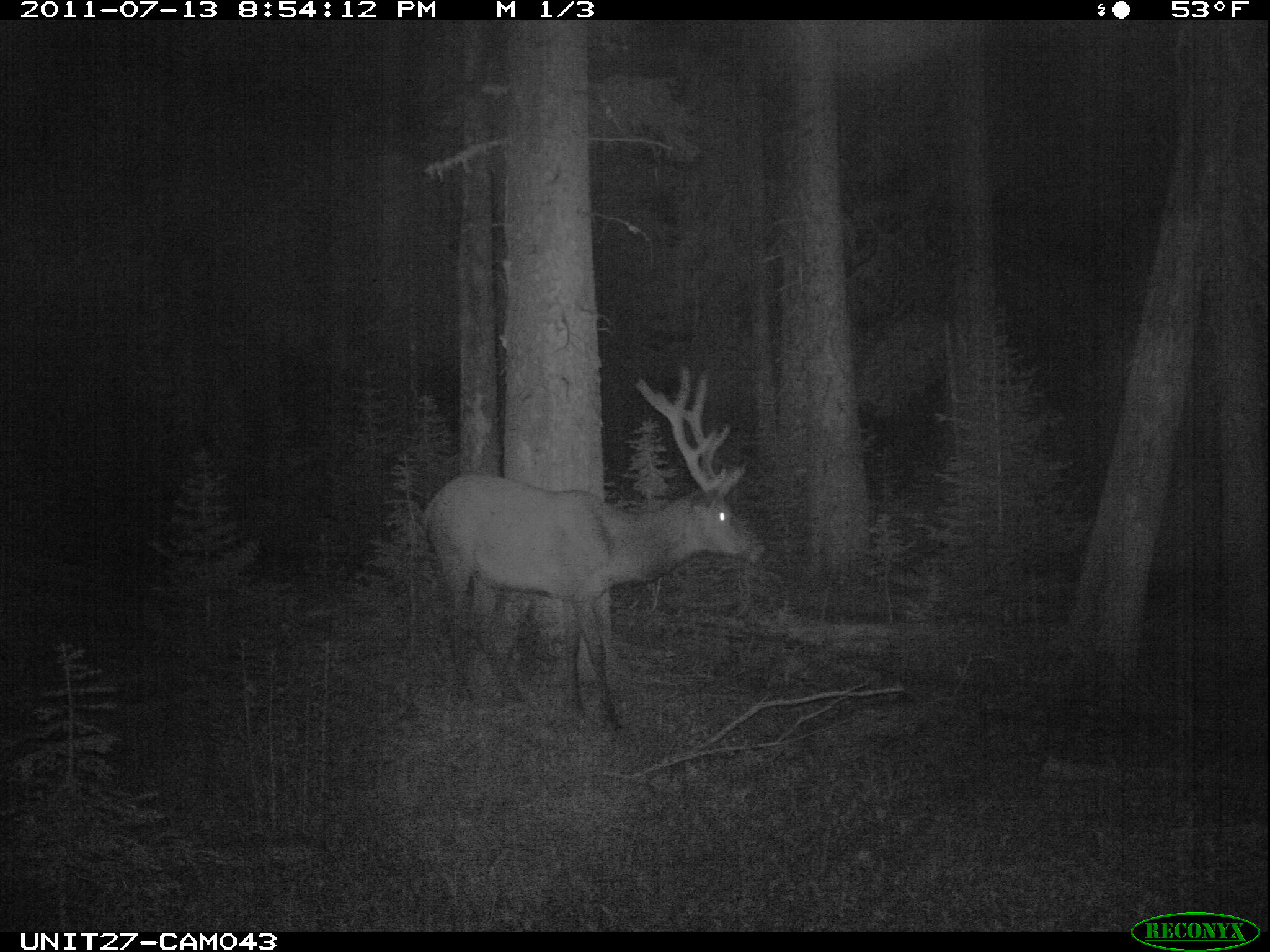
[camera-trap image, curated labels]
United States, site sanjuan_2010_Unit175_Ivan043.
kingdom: Animalia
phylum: Chordata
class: Mammalia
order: Artiodactyla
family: Cervidae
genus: Cervus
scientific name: Cervus elaphus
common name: red deer